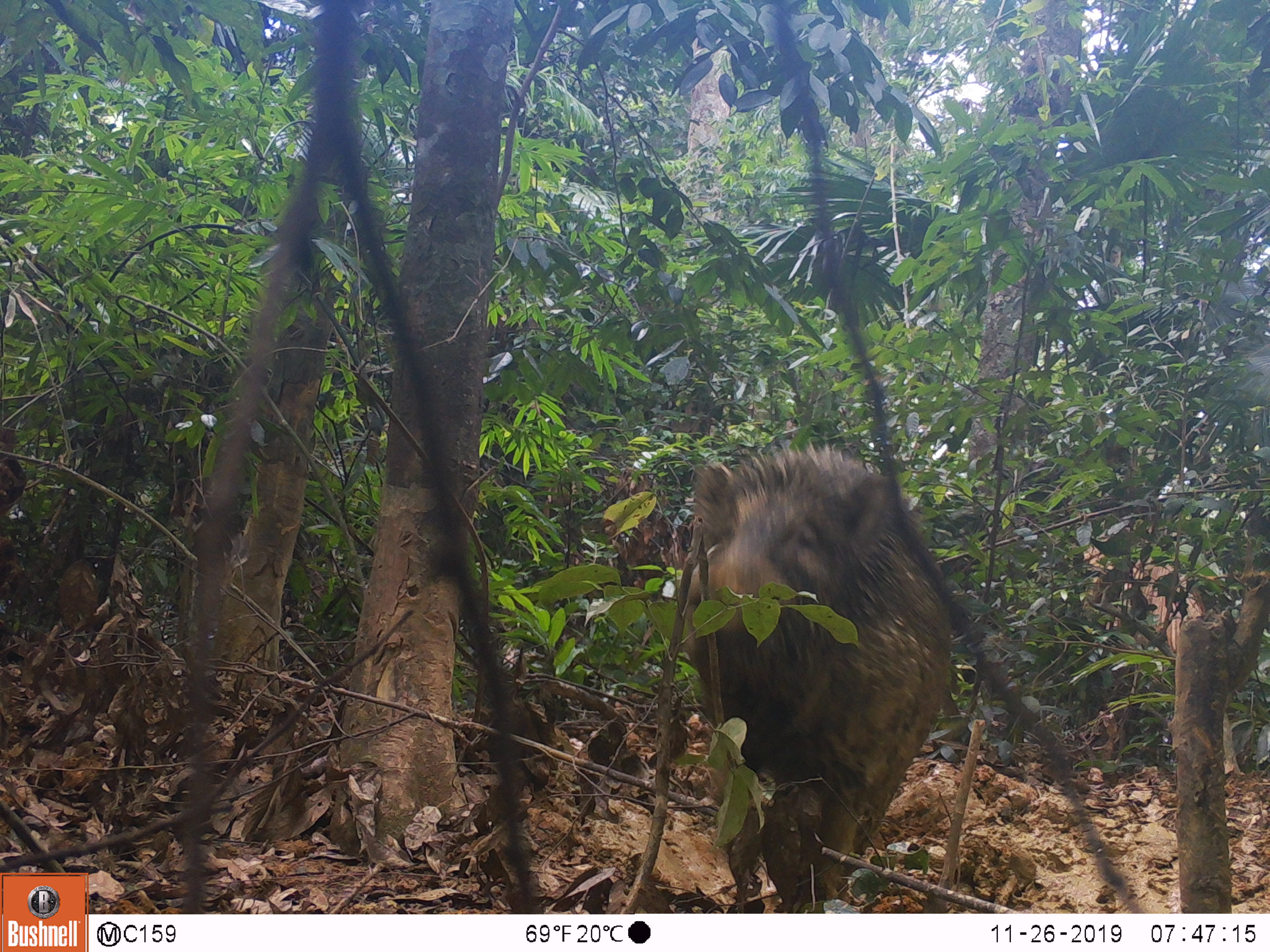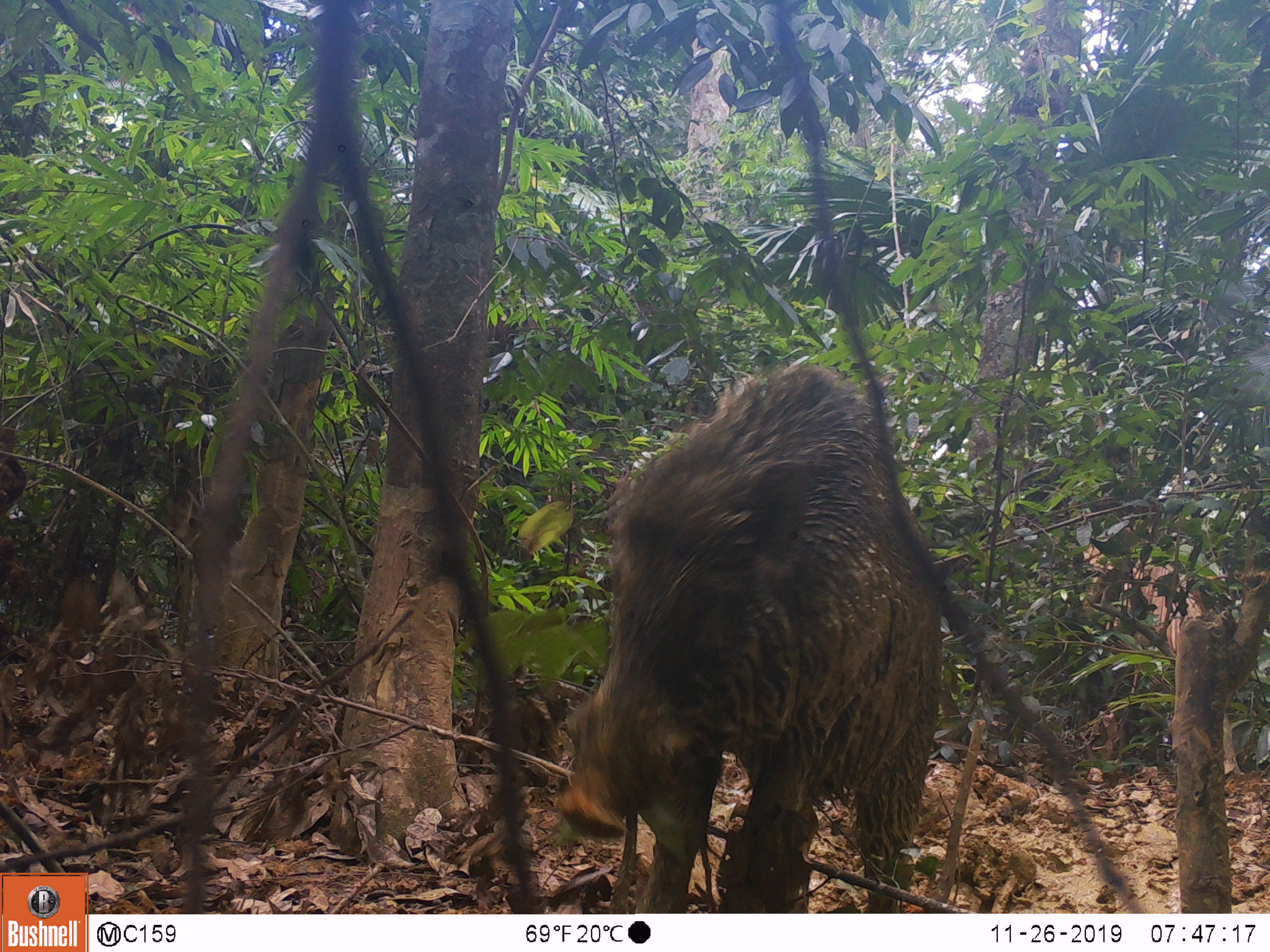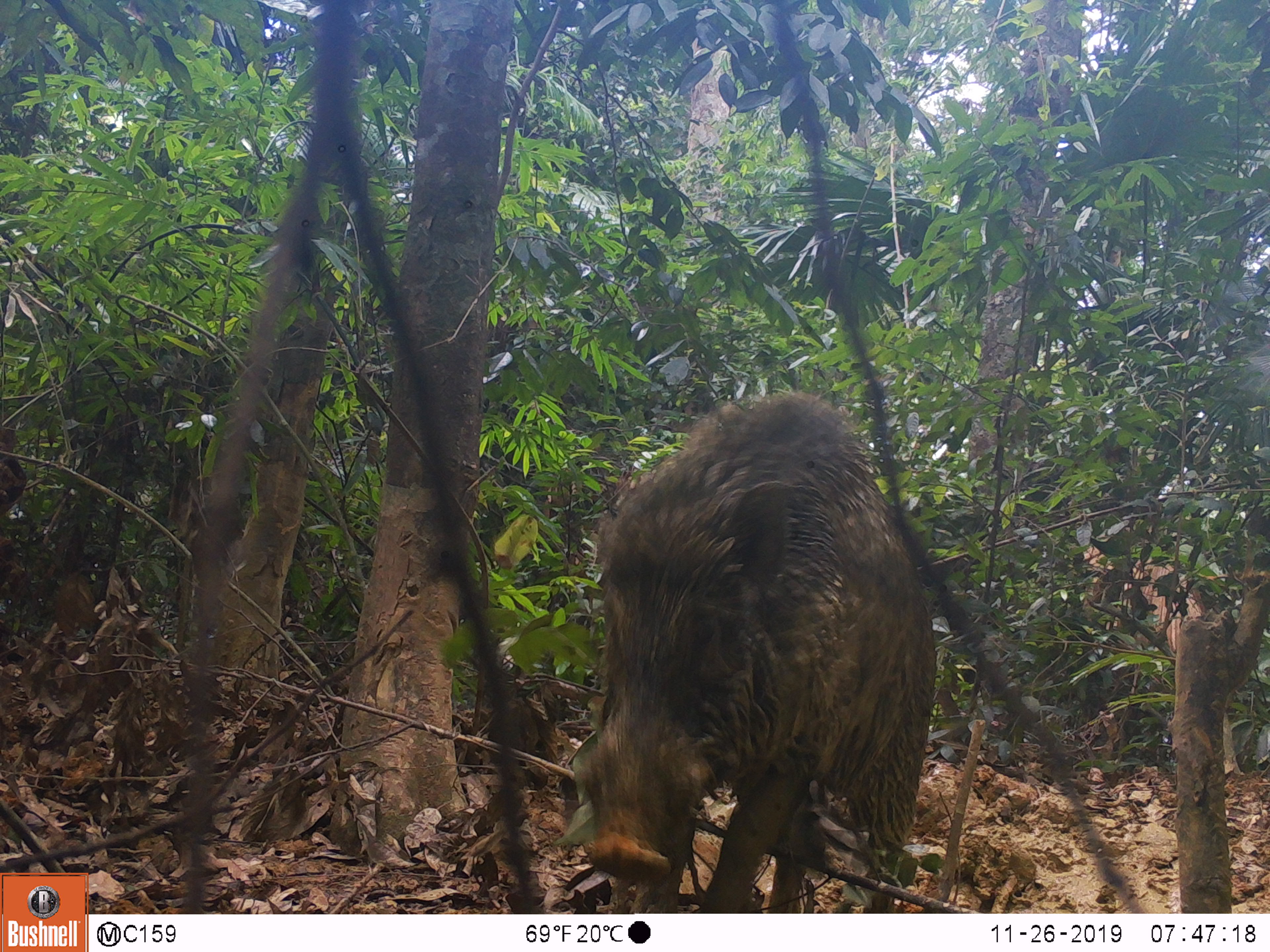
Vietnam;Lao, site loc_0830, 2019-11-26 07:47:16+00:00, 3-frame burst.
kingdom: Animalia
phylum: Chordata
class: Mammalia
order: Artiodactyla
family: Suidae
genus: Sus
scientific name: Sus scrofa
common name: eurasian wild pig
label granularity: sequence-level